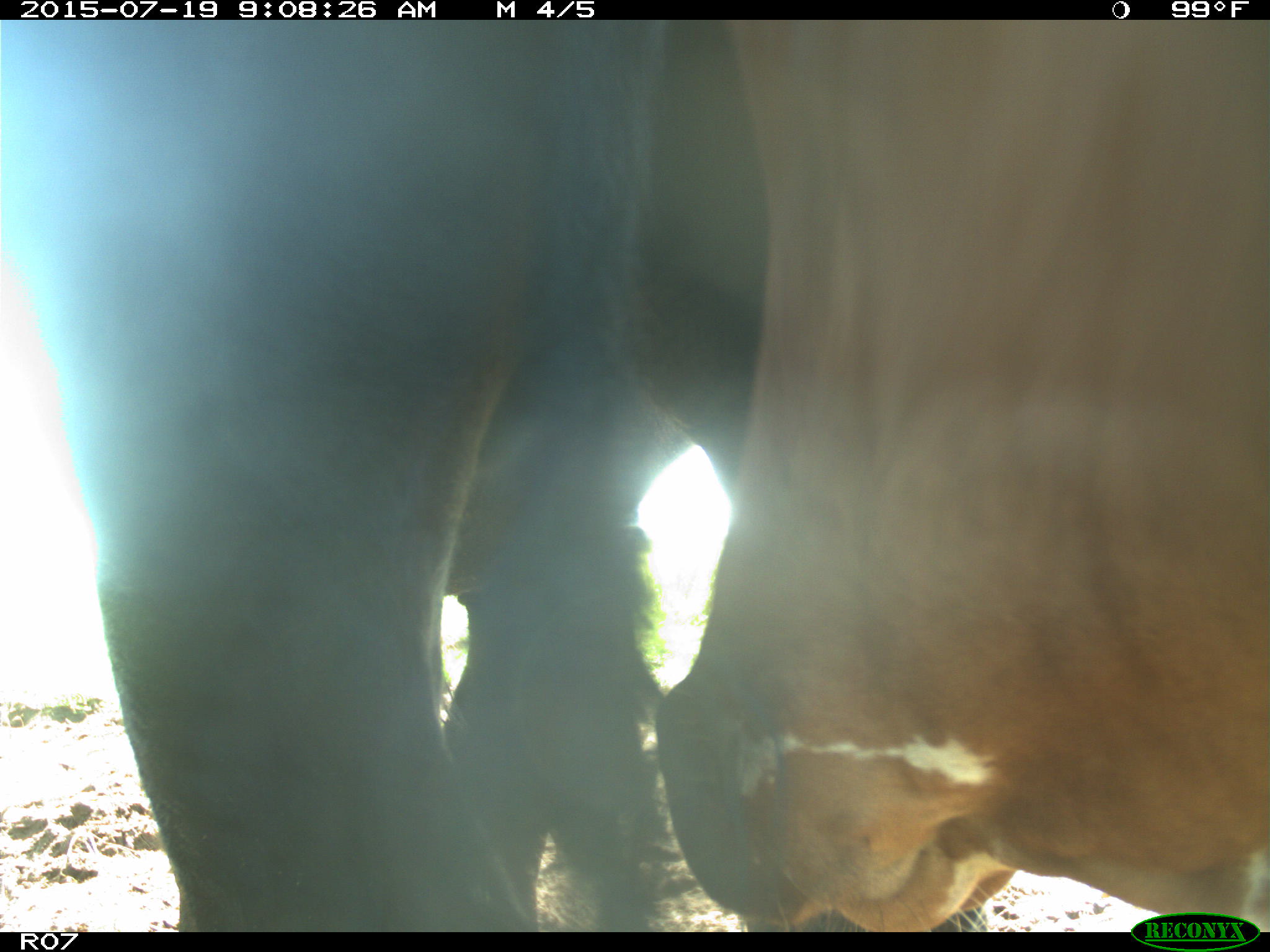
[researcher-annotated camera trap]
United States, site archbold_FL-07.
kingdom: Animalia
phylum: Chordata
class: Mammalia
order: Artiodactyla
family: Bovidae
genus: Bos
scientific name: Bos taurus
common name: domestic cow